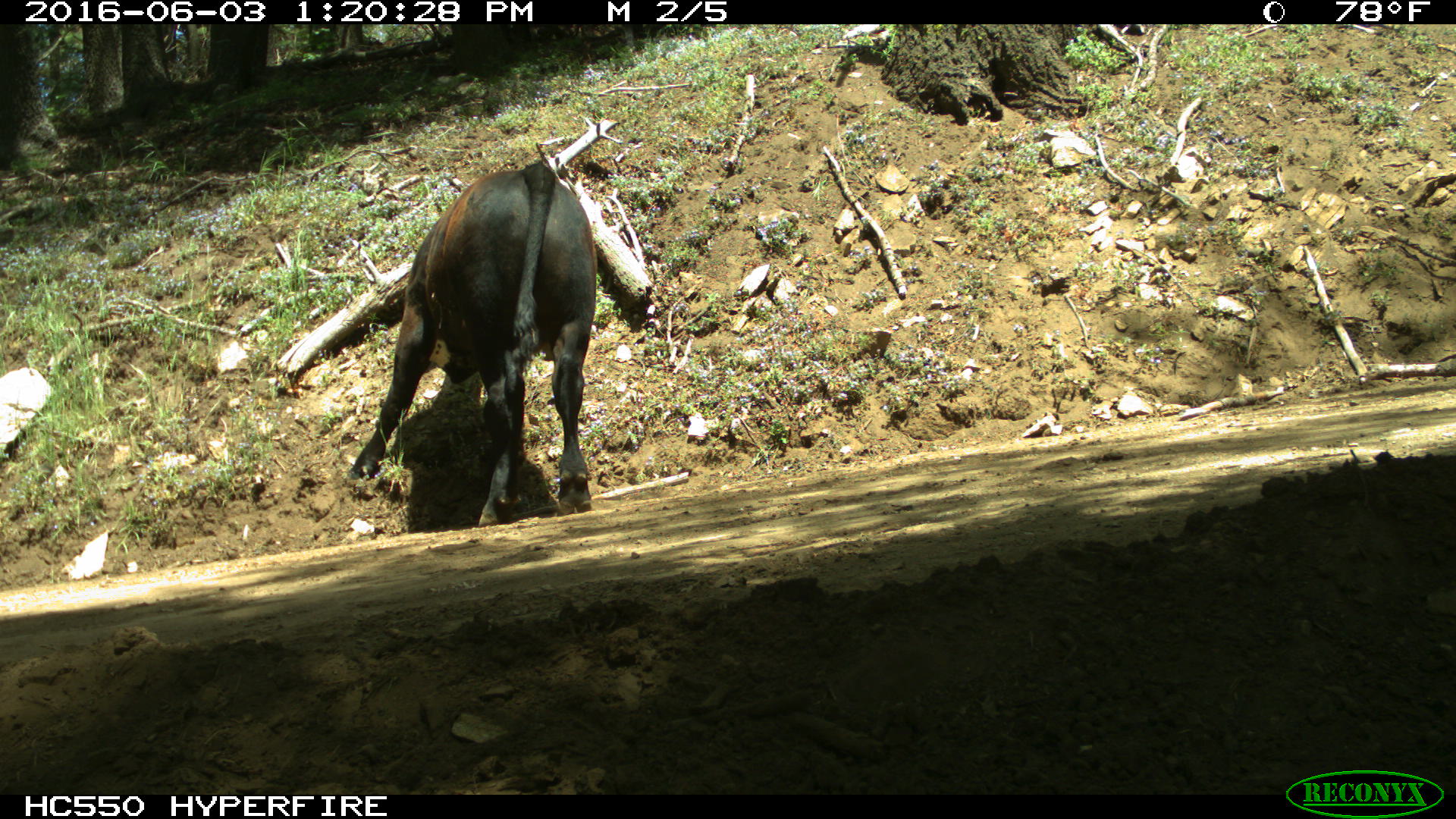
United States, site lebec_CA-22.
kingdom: Animalia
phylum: Chordata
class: Mammalia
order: Artiodactyla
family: Bovidae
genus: Bos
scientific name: Bos taurus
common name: domestic cow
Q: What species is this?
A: Bos taurus (domestic cow).